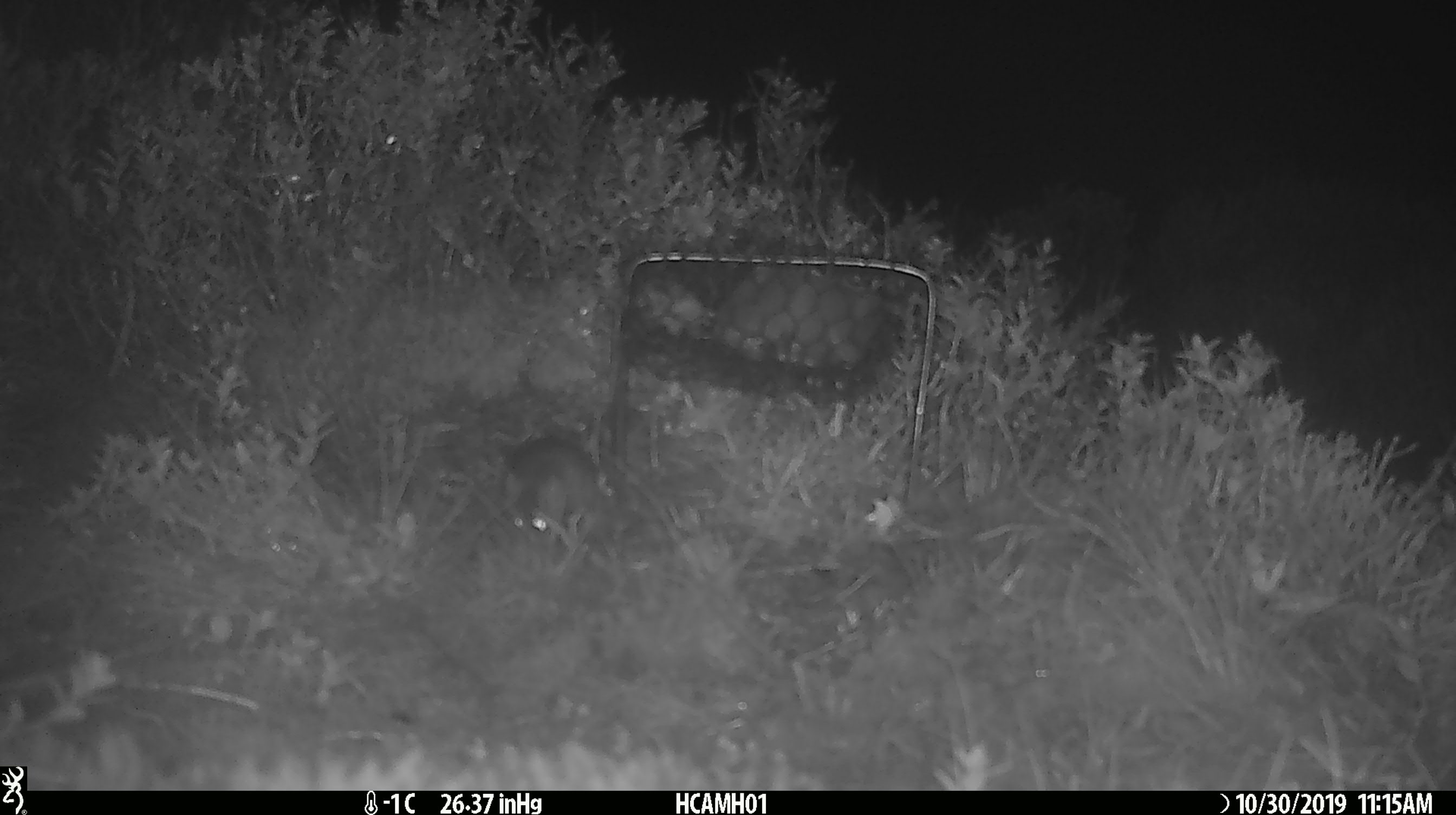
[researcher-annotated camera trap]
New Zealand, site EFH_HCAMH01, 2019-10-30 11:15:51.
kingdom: Animalia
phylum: Chordata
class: Mammalia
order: Rodentia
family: Muridae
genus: Mus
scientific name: Mus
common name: mouse